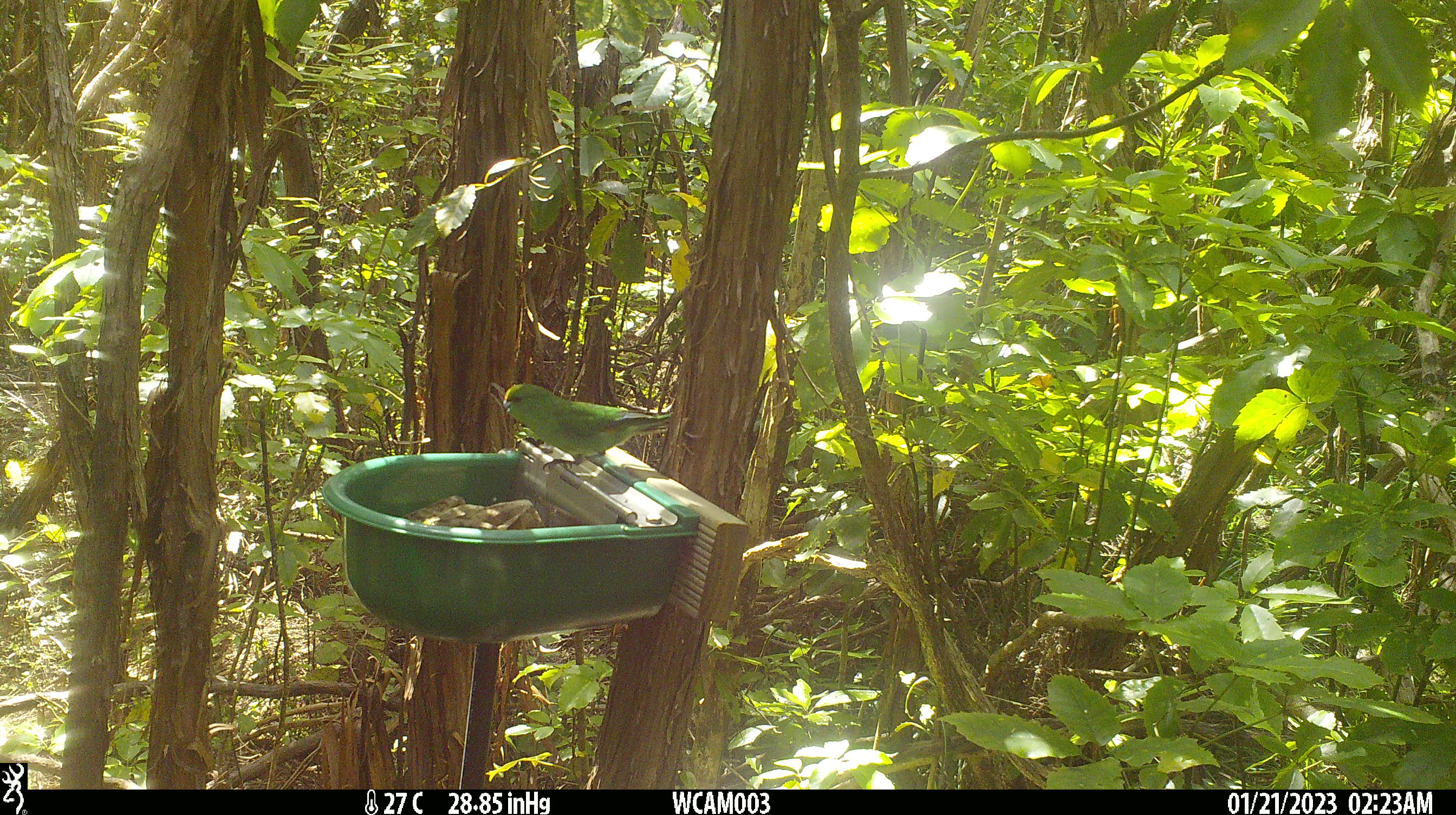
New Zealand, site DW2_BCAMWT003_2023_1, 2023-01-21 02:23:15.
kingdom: Animalia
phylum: Chordata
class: Aves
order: Psittaciformes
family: Psittaculidae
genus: Cyanoramphus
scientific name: Cyanoramphus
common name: parakeet